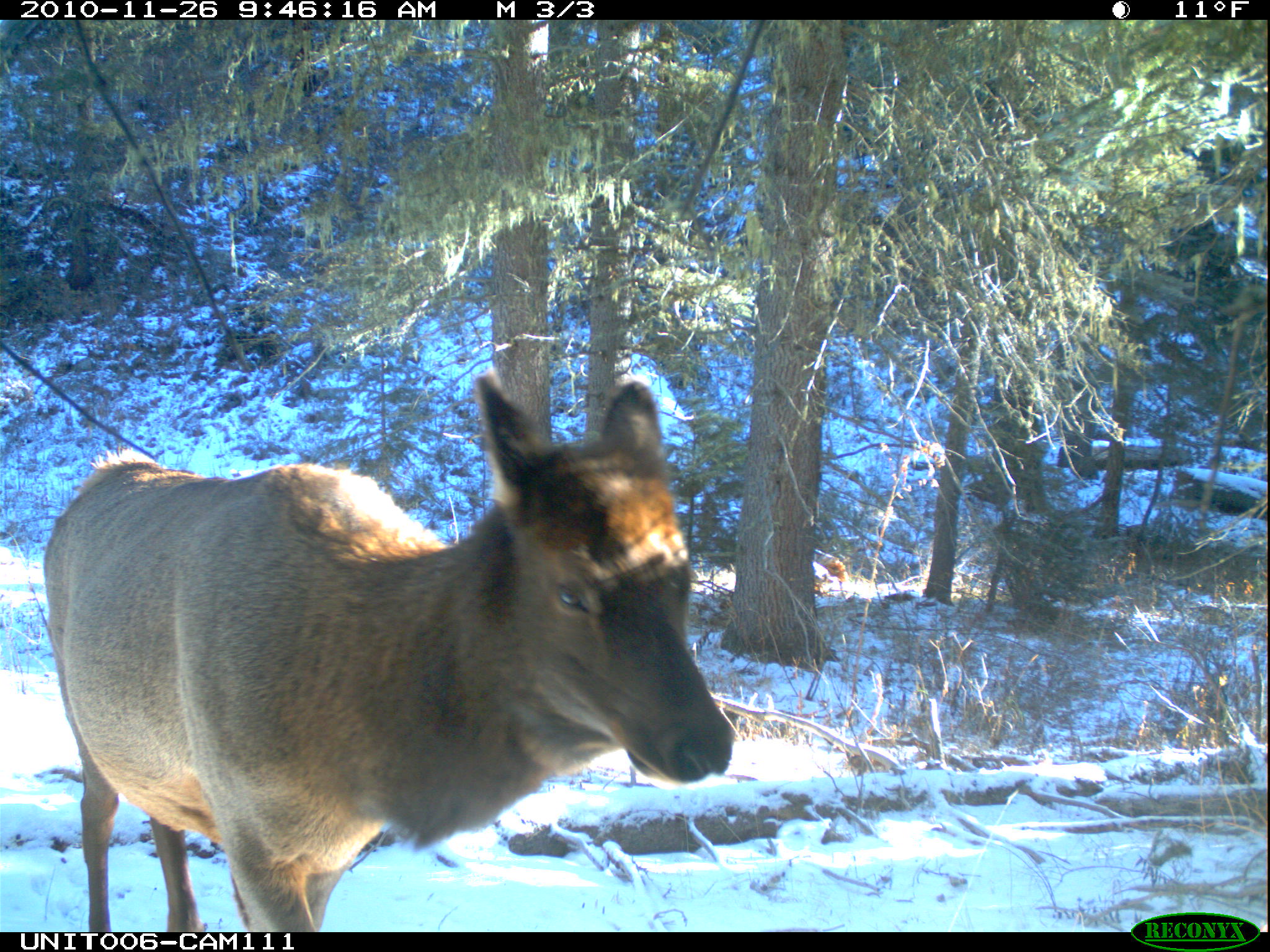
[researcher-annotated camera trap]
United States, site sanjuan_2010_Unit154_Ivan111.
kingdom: Animalia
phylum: Chordata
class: Mammalia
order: Artiodactyla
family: Cervidae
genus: Cervus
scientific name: Cervus elaphus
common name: red deer